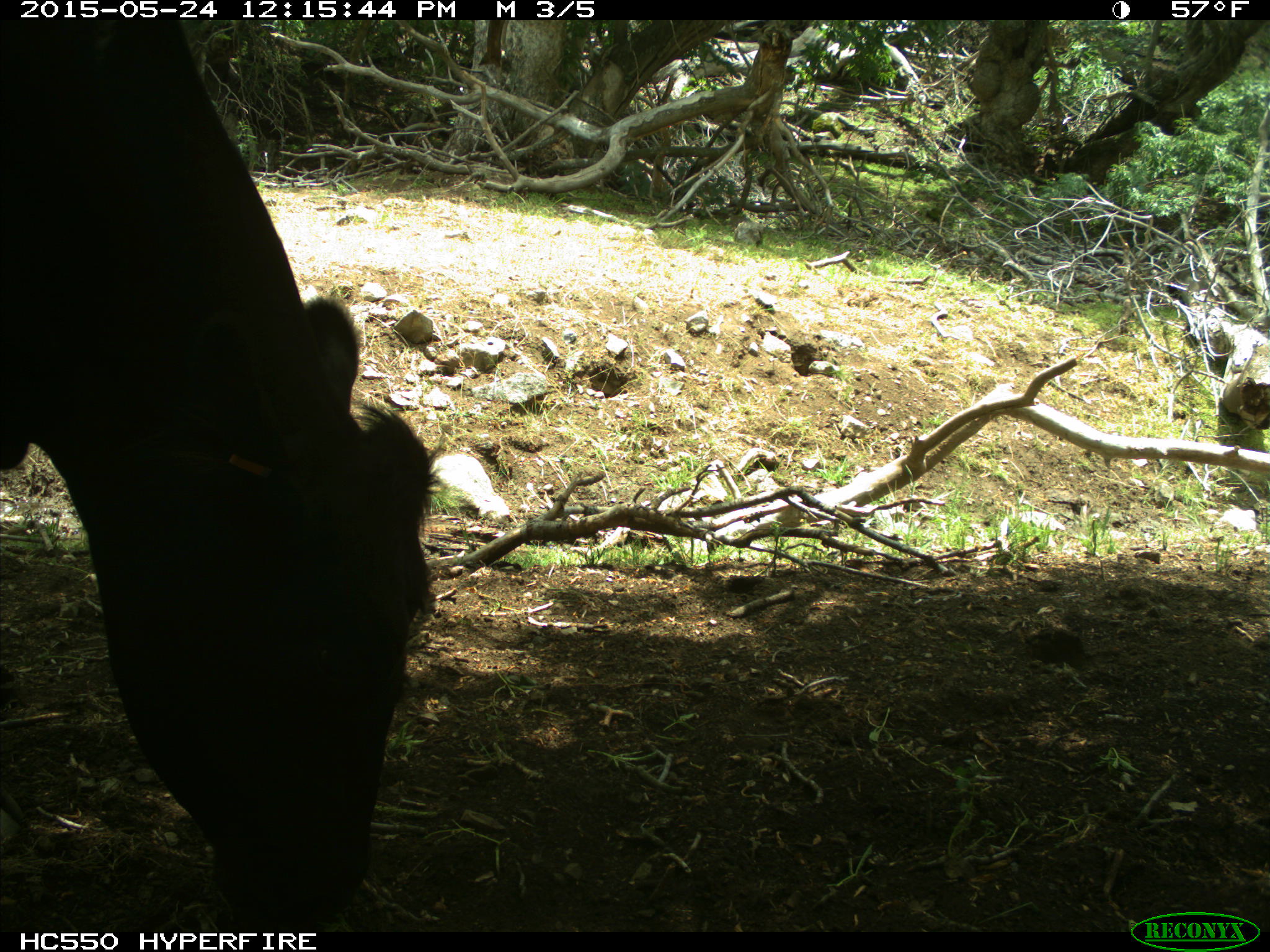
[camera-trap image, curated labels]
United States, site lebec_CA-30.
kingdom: Animalia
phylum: Chordata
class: Mammalia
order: Artiodactyla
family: Bovidae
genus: Bos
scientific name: Bos taurus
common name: domestic cow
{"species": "Bos taurus (domestic cow)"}